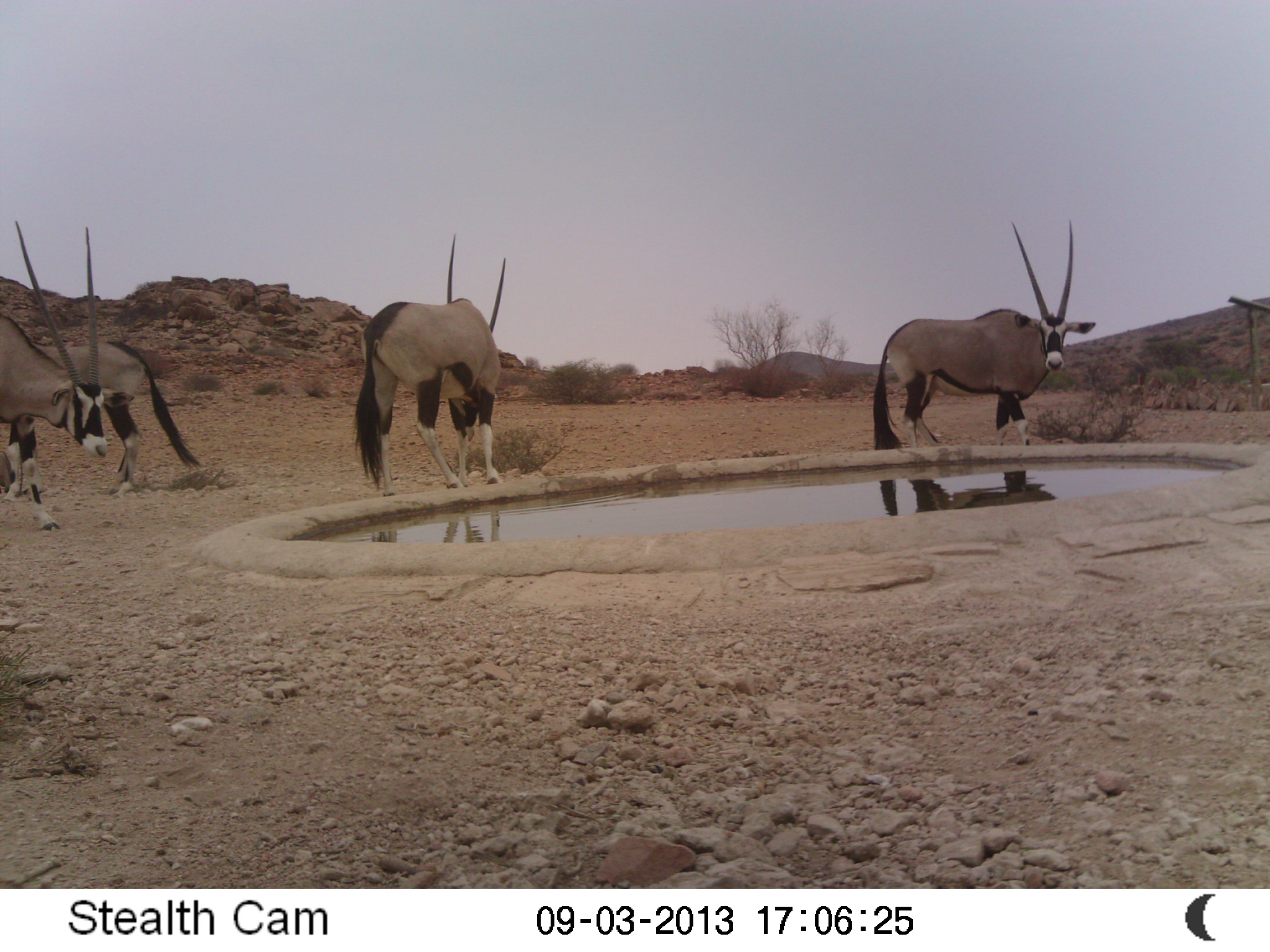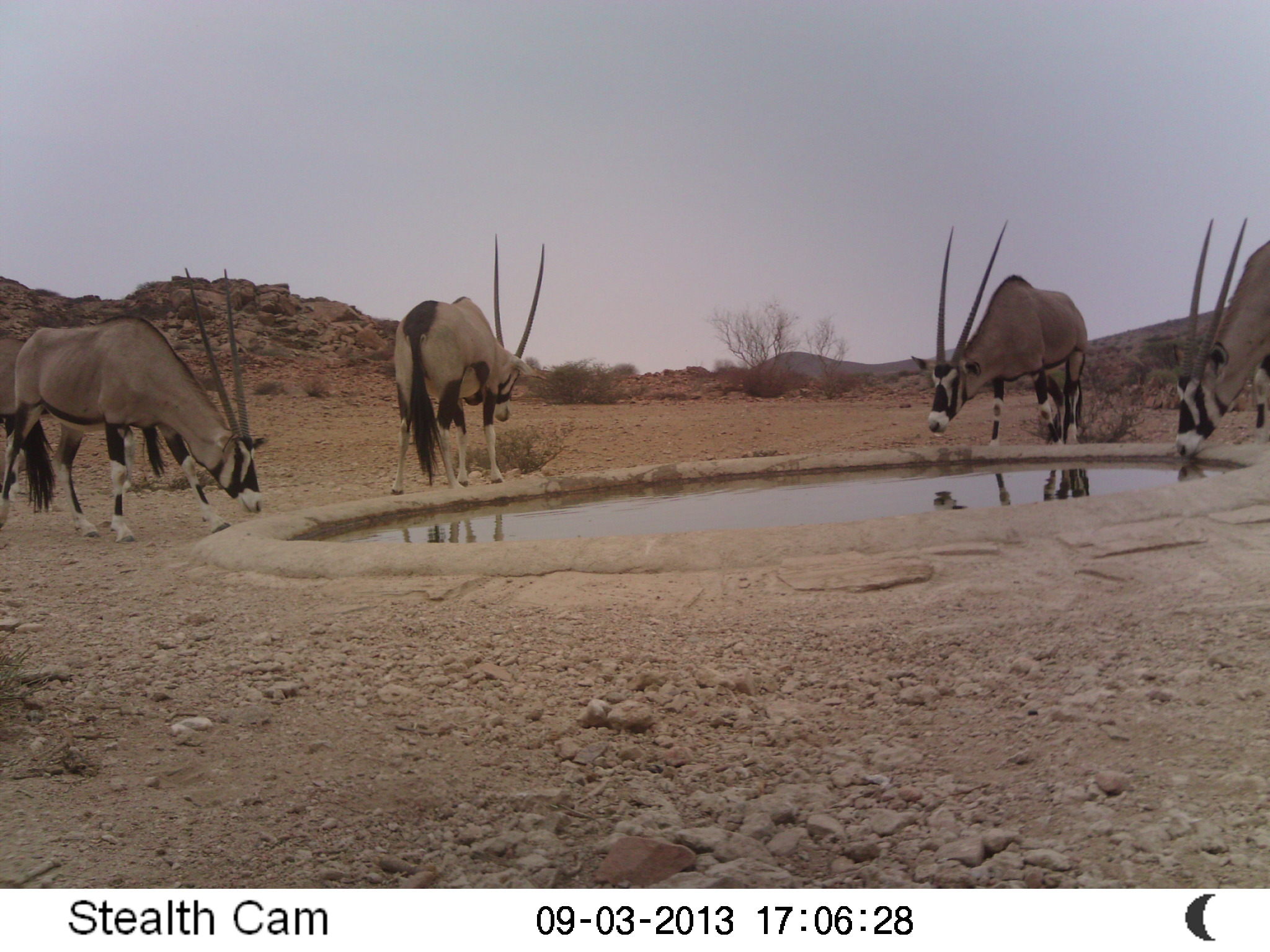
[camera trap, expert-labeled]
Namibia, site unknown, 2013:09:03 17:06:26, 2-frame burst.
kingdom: Animalia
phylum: Chordata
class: Mammalia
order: Artiodactyla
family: Bovidae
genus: Oryx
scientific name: Oryx gazella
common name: gemsbok